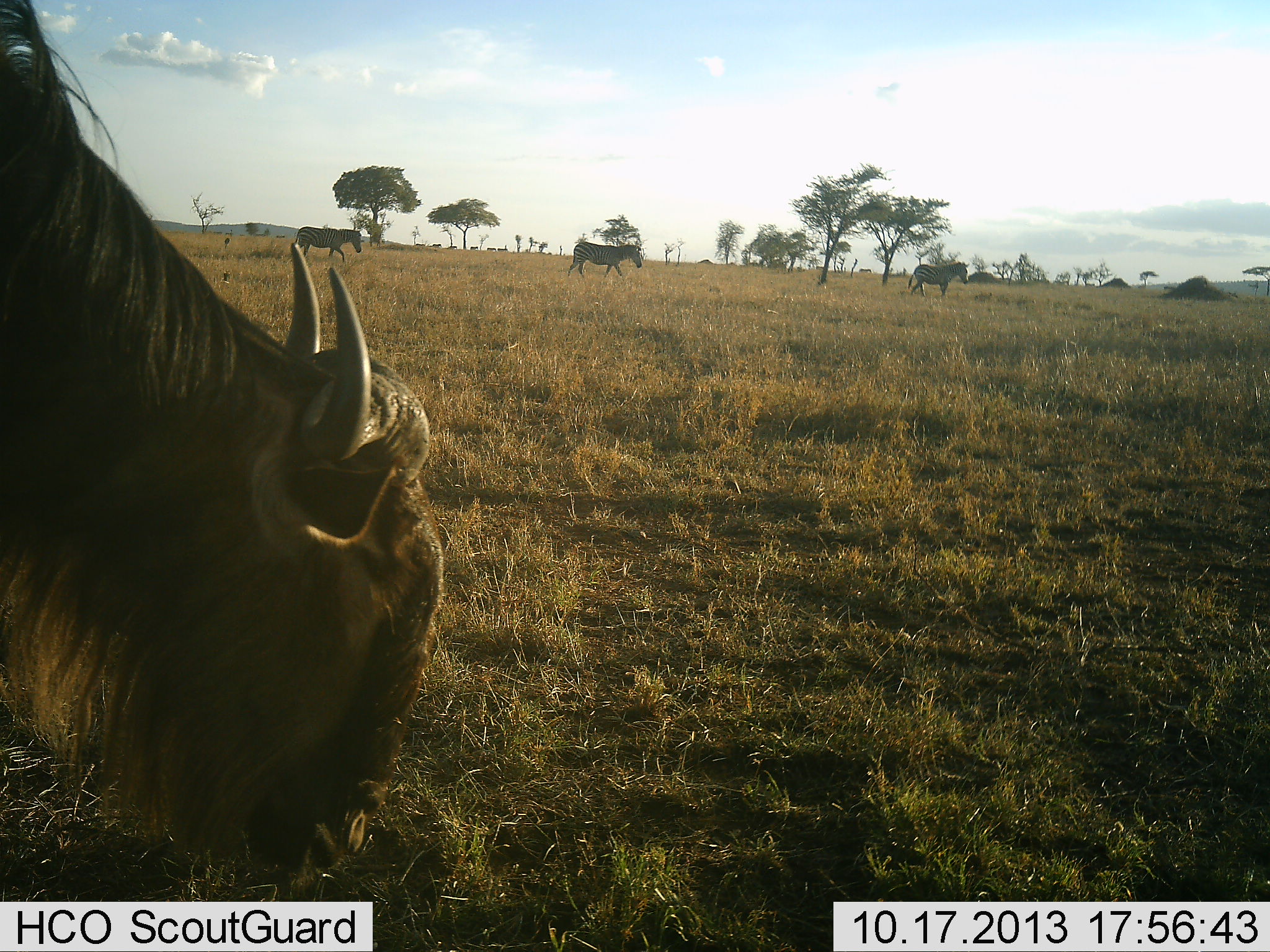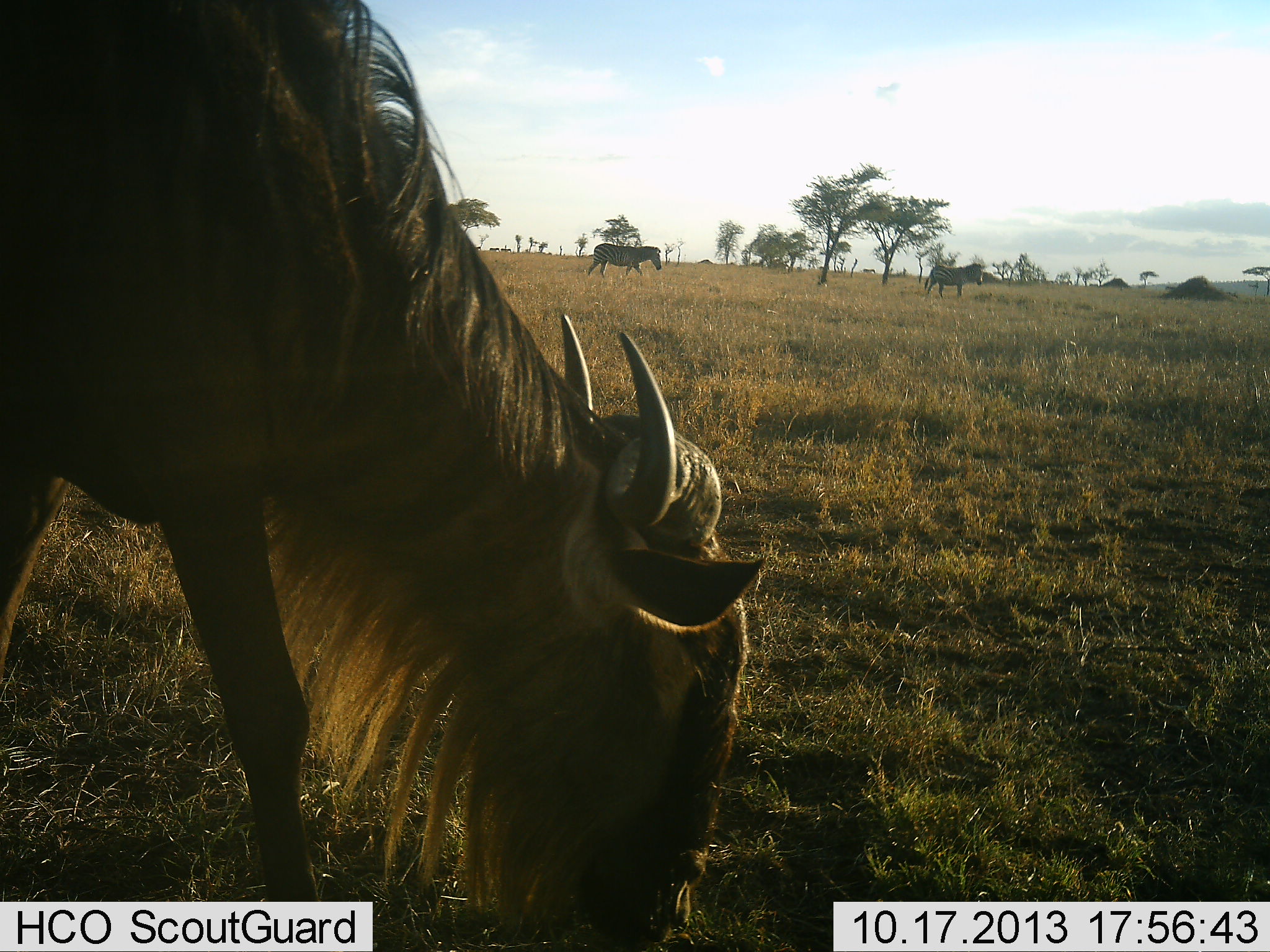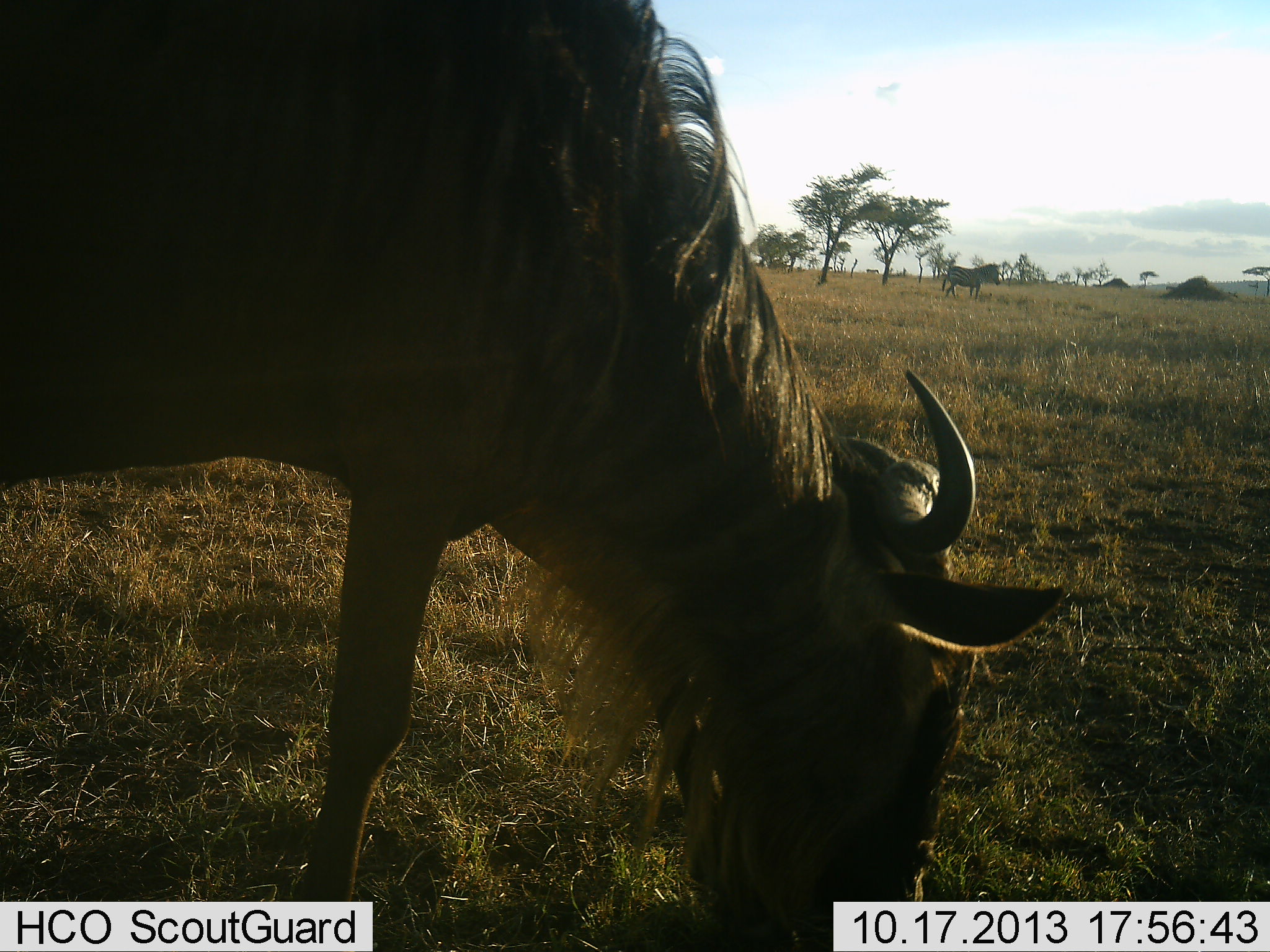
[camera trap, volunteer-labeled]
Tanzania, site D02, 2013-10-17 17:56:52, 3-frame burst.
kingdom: Animalia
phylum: Chordata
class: Mammalia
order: Artiodactyla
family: Bovidae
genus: Connochaetes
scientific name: Connochaetes taurinus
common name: blue wildebeest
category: wildebeest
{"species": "wildebeest (blue wildebeest) (Connochaetes taurinus)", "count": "1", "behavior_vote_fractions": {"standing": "0%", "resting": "0%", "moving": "17%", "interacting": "0%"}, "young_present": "0%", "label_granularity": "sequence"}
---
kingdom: Animalia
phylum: Chordata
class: Mammalia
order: Perissodactyla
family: Equidae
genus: Equus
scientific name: Equus quagga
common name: plains zebra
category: zebra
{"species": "zebra (plains zebra) (Equus quagga)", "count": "3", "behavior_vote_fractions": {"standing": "0%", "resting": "0%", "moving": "100%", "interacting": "0%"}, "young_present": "0%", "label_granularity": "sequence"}